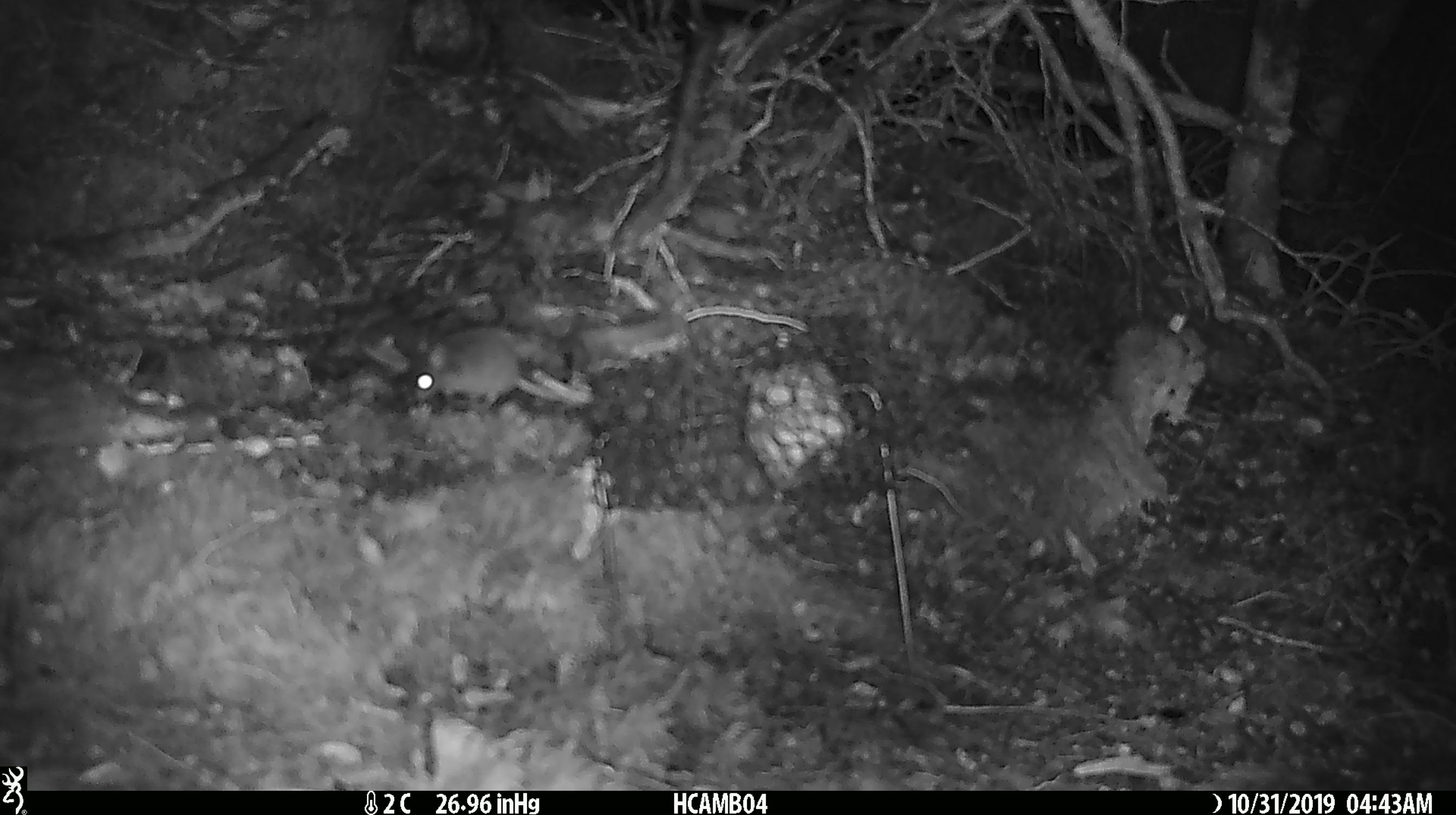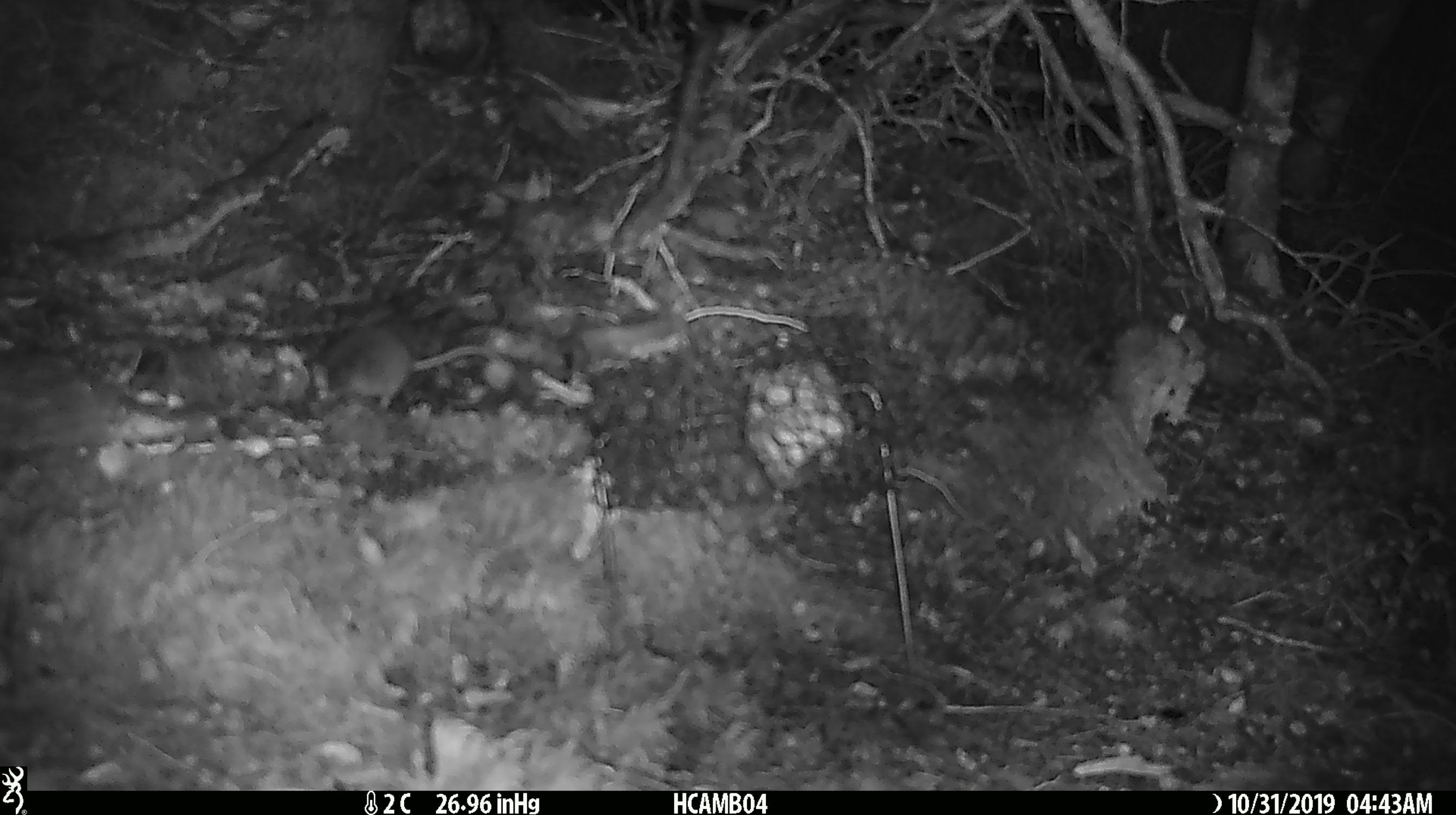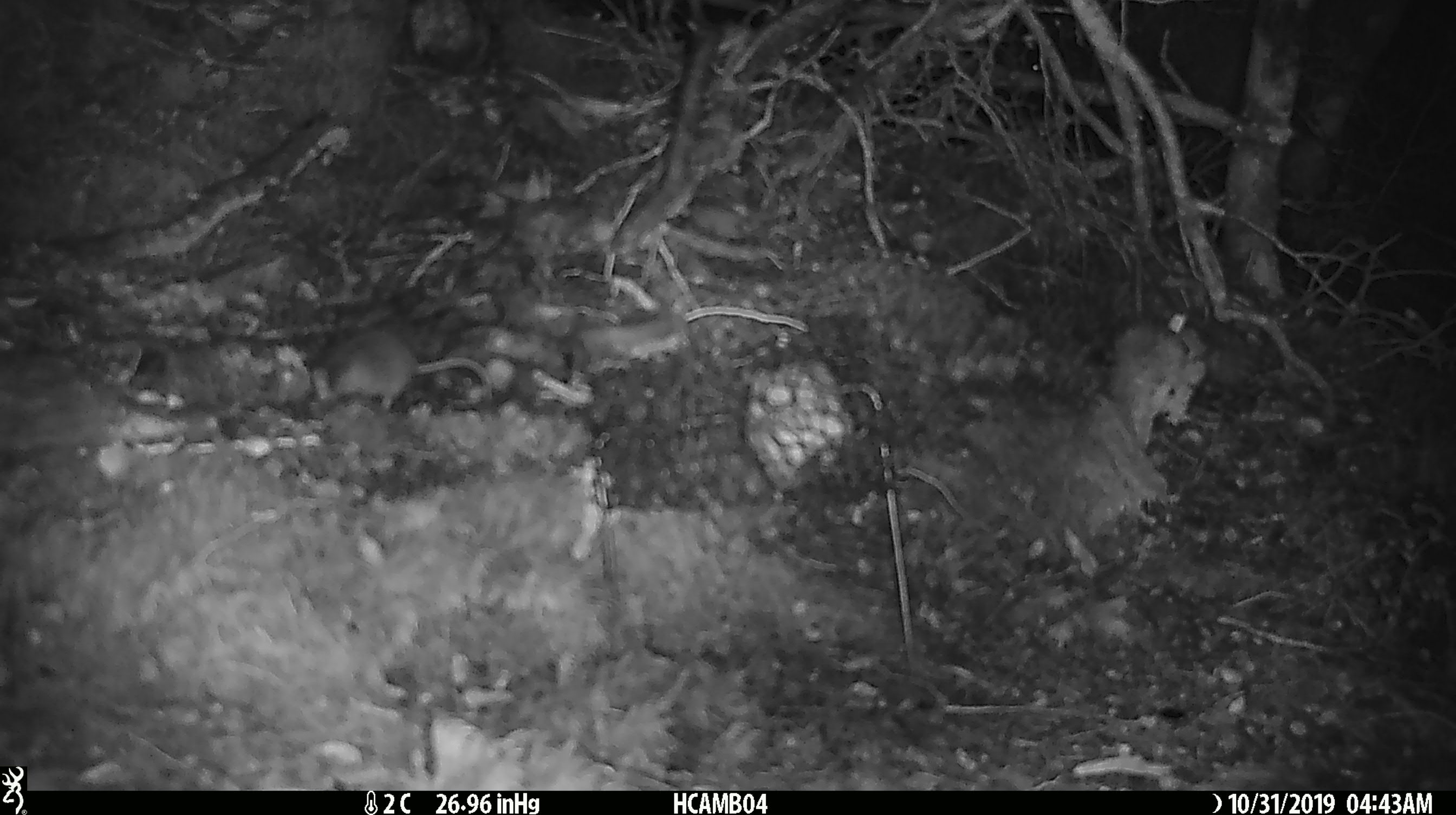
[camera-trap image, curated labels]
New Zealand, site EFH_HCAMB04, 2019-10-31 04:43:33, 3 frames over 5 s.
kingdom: Animalia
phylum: Chordata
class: Mammalia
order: Rodentia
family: Muridae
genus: Mus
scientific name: Mus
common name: mouse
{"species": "mouse (Mus)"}